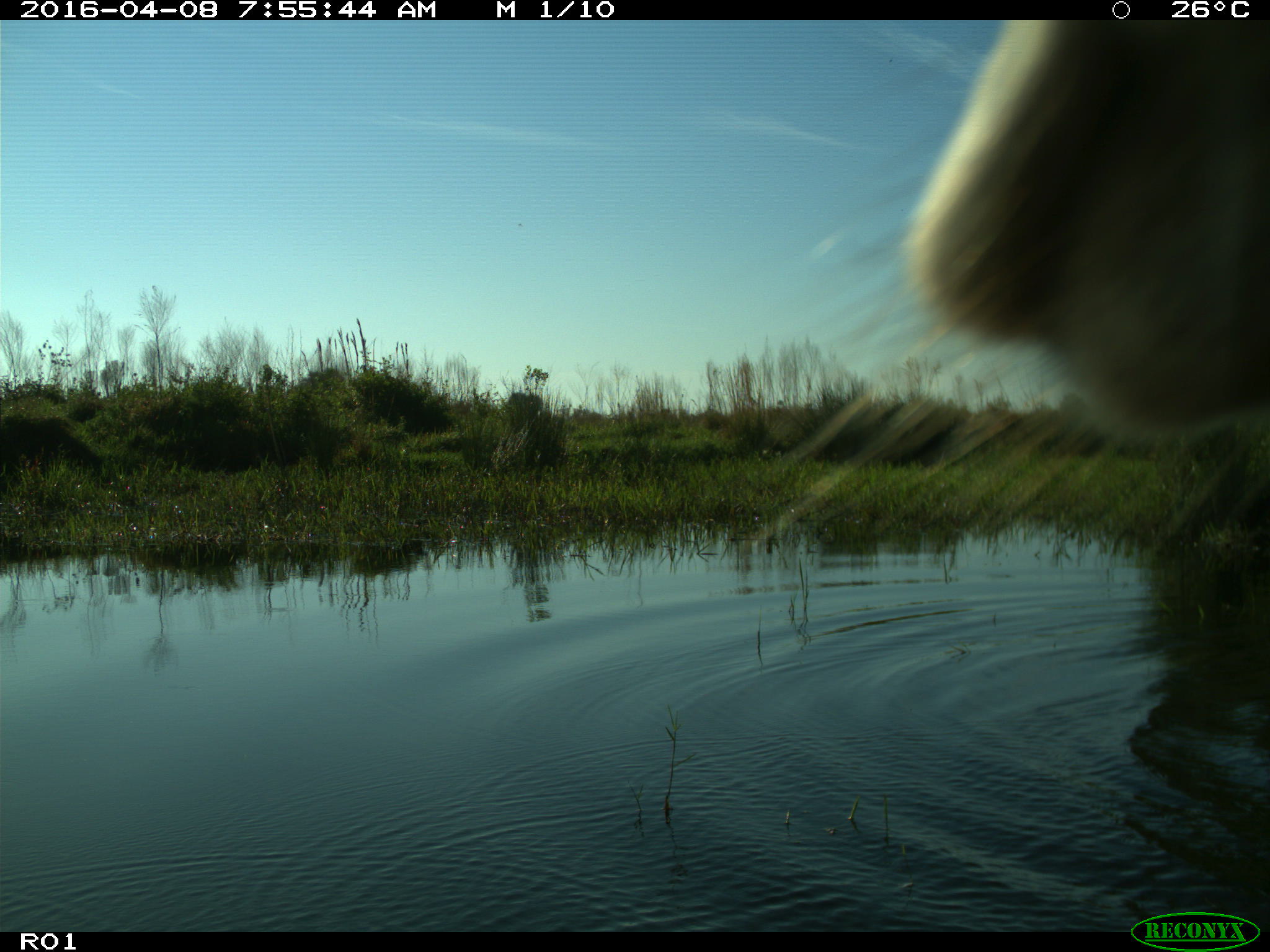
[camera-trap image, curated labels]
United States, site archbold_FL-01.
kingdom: Animalia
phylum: Chordata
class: Mammalia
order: Artiodactyla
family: Bovidae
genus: Bos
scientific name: Bos taurus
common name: domestic cow